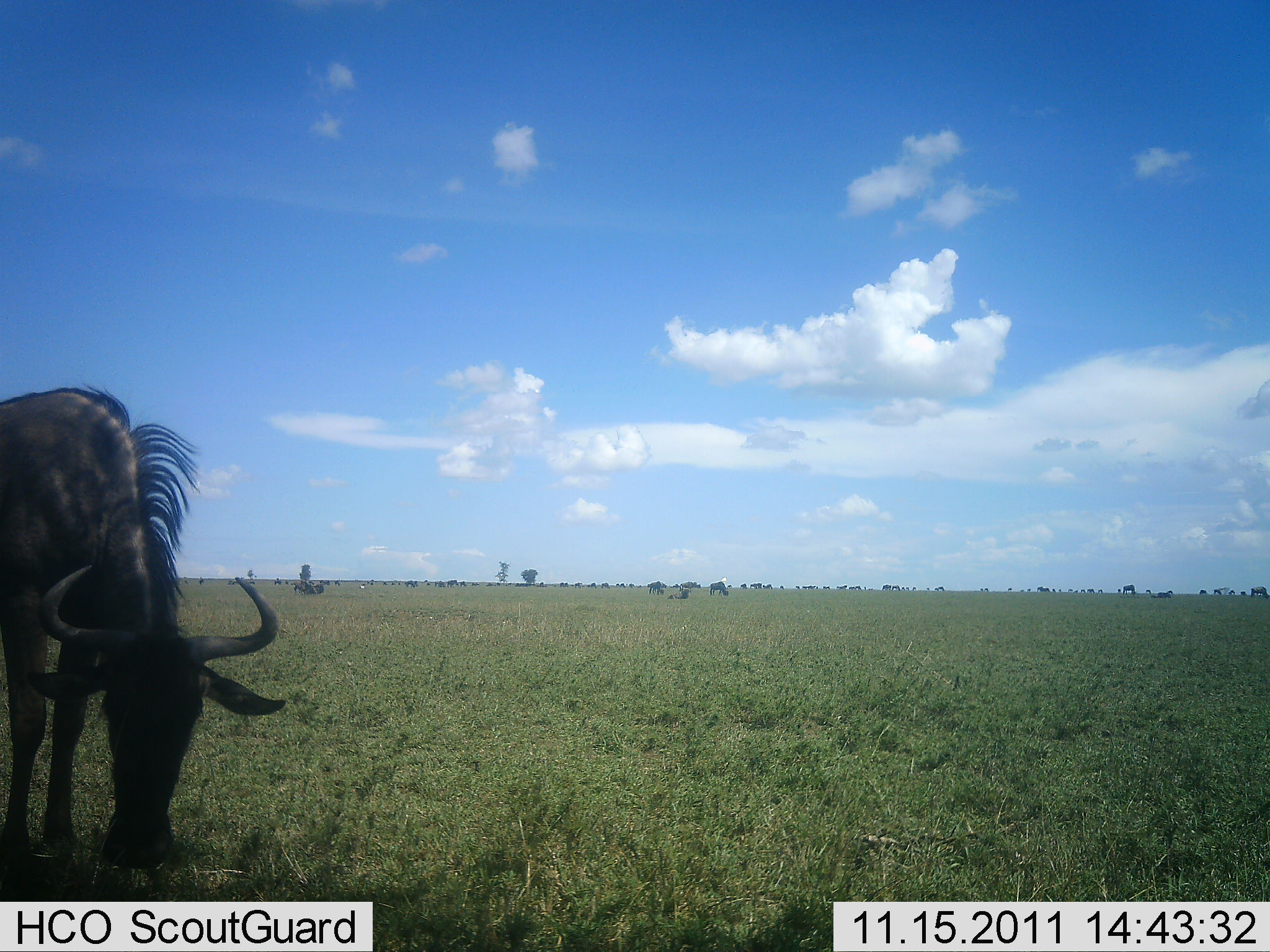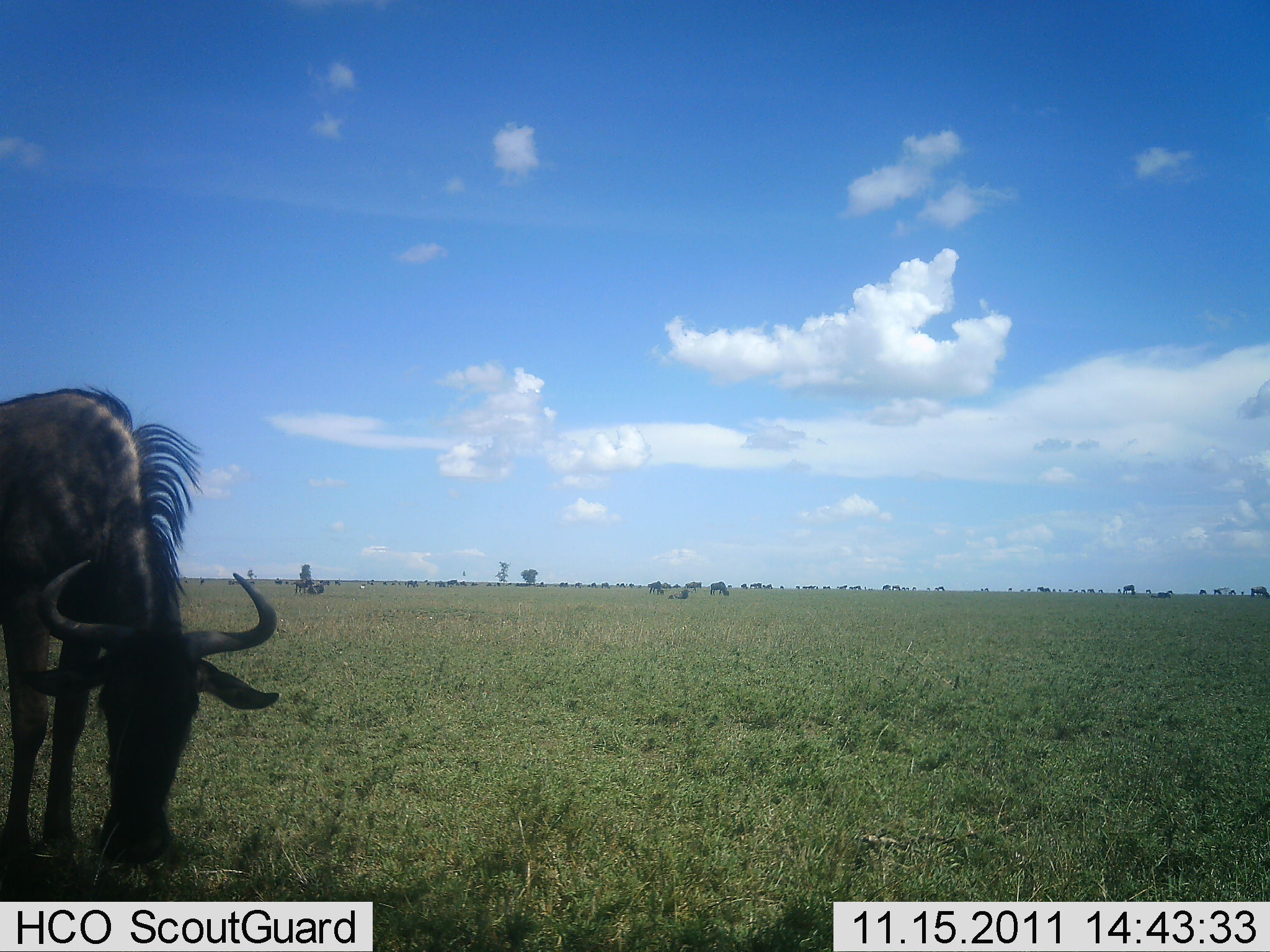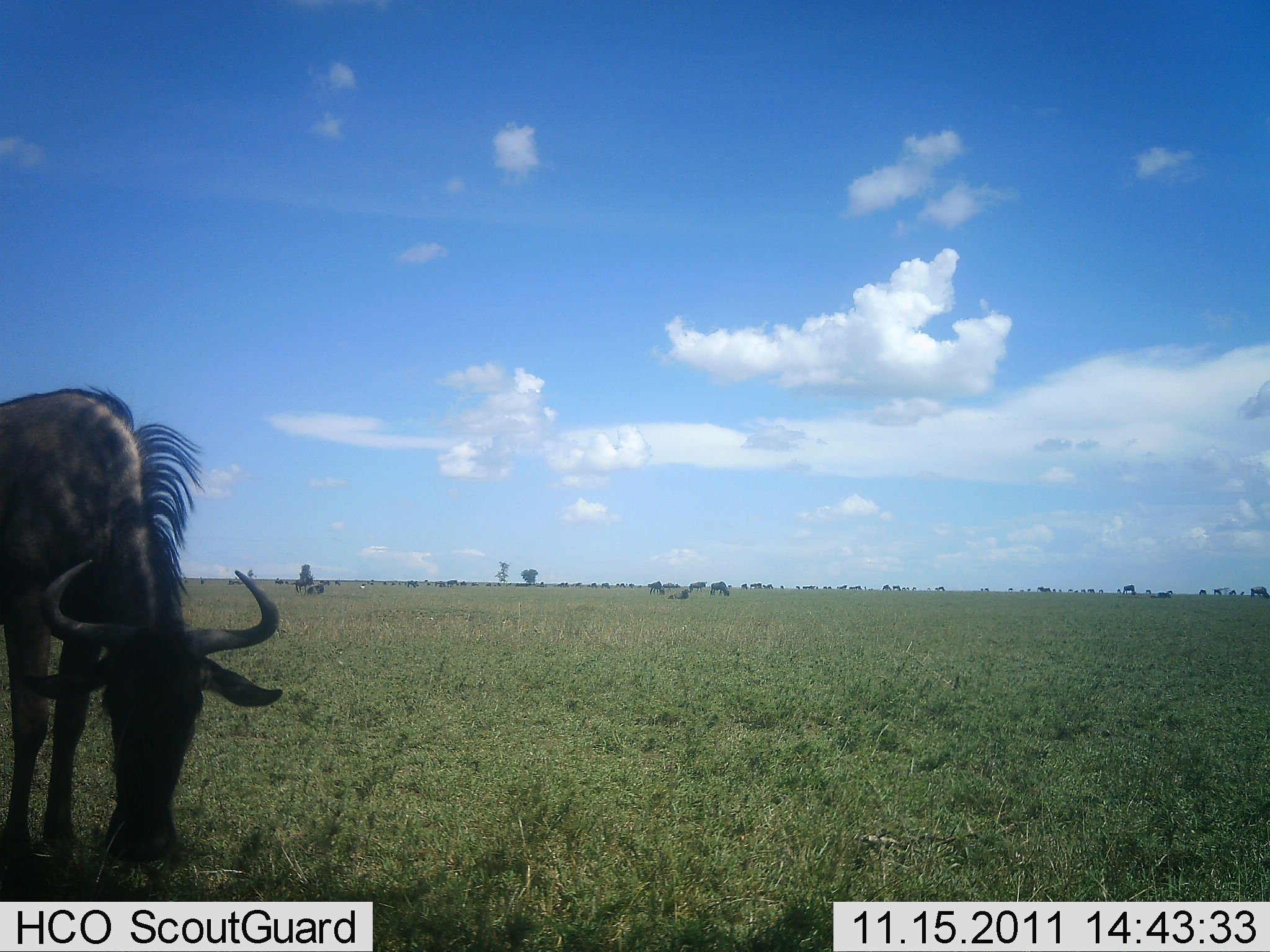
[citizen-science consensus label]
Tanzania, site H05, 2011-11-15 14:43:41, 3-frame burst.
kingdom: Animalia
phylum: Chordata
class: Mammalia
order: Artiodactyla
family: Bovidae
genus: Connochaetes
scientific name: Connochaetes taurinus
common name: blue wildebeest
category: wildebeest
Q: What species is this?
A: Wildebeest (blue wildebeest) (Connochaetes taurinus).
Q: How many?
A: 3.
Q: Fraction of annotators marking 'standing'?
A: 58%.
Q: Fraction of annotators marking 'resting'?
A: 17%.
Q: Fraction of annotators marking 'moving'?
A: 33%.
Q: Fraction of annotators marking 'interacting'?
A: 0%.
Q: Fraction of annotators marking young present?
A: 0%.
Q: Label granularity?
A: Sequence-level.